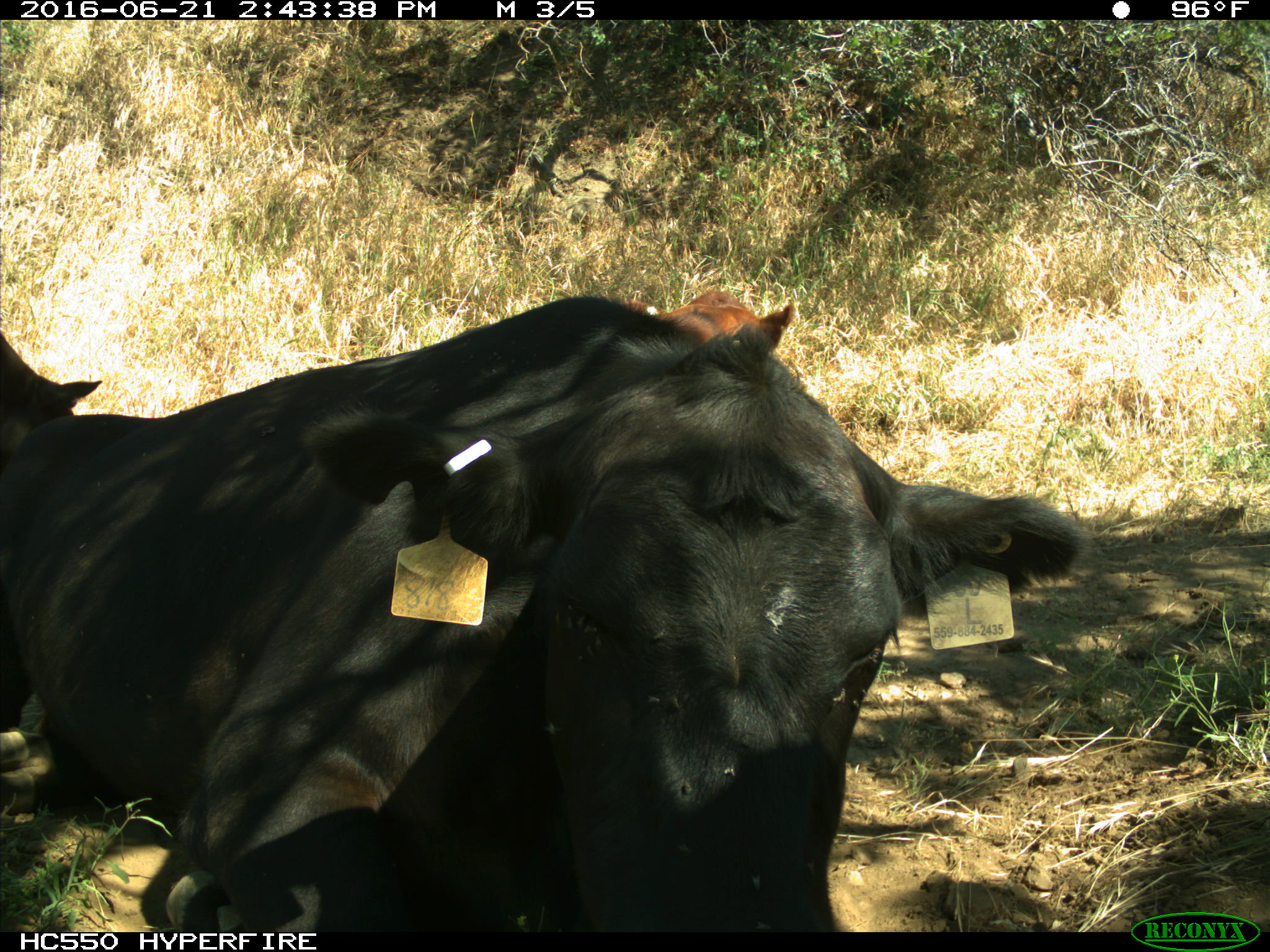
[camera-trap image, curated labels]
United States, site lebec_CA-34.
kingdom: Animalia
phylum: Chordata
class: Mammalia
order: Artiodactyla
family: Bovidae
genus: Bos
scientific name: Bos taurus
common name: domestic cow